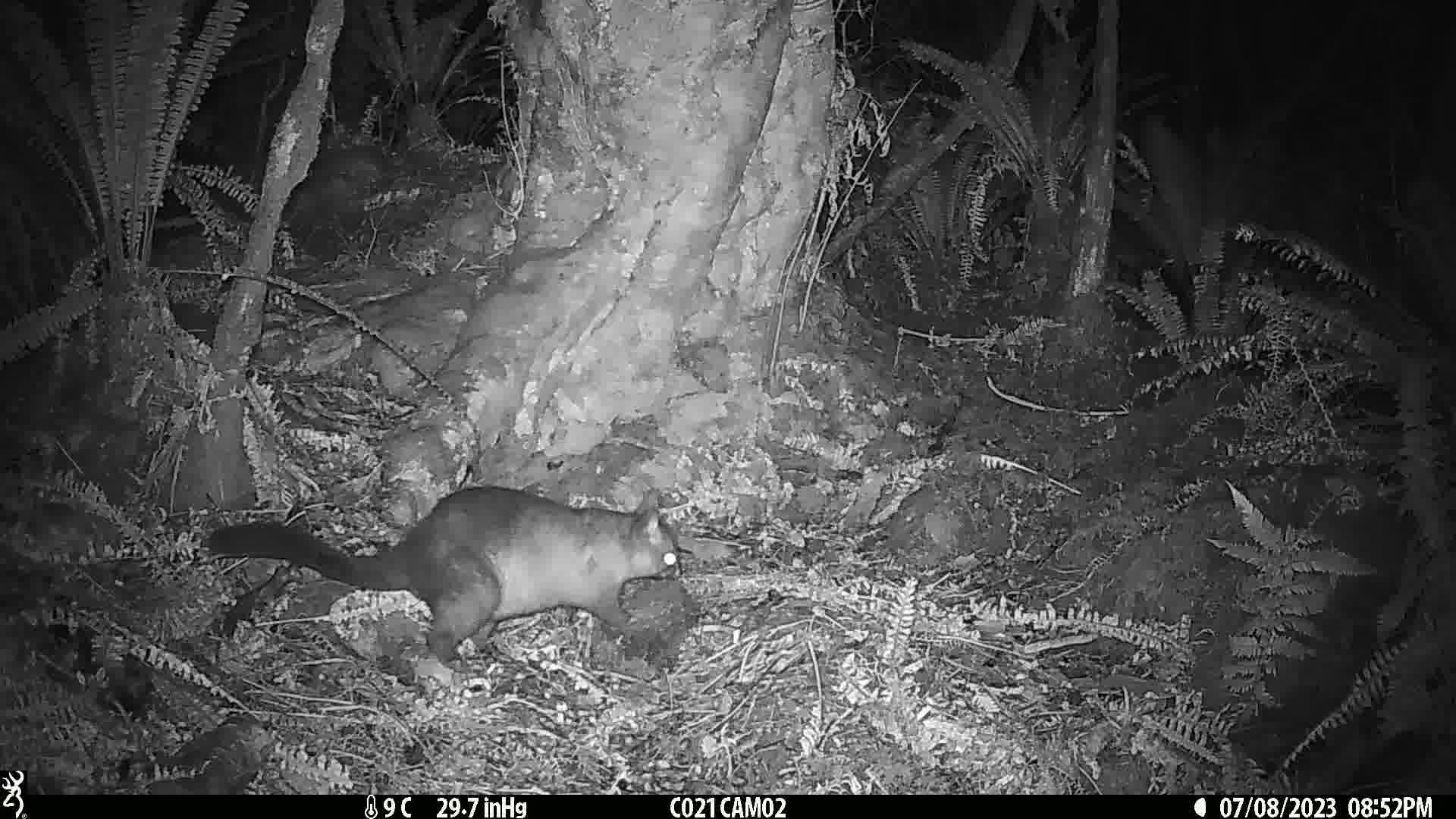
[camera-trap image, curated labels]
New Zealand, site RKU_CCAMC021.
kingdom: Animalia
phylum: Chordata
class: Mammalia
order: Diprotodontia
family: Phalangeridae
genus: Trichosurus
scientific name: Trichosurus vulpecula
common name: common brushtail possum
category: possum